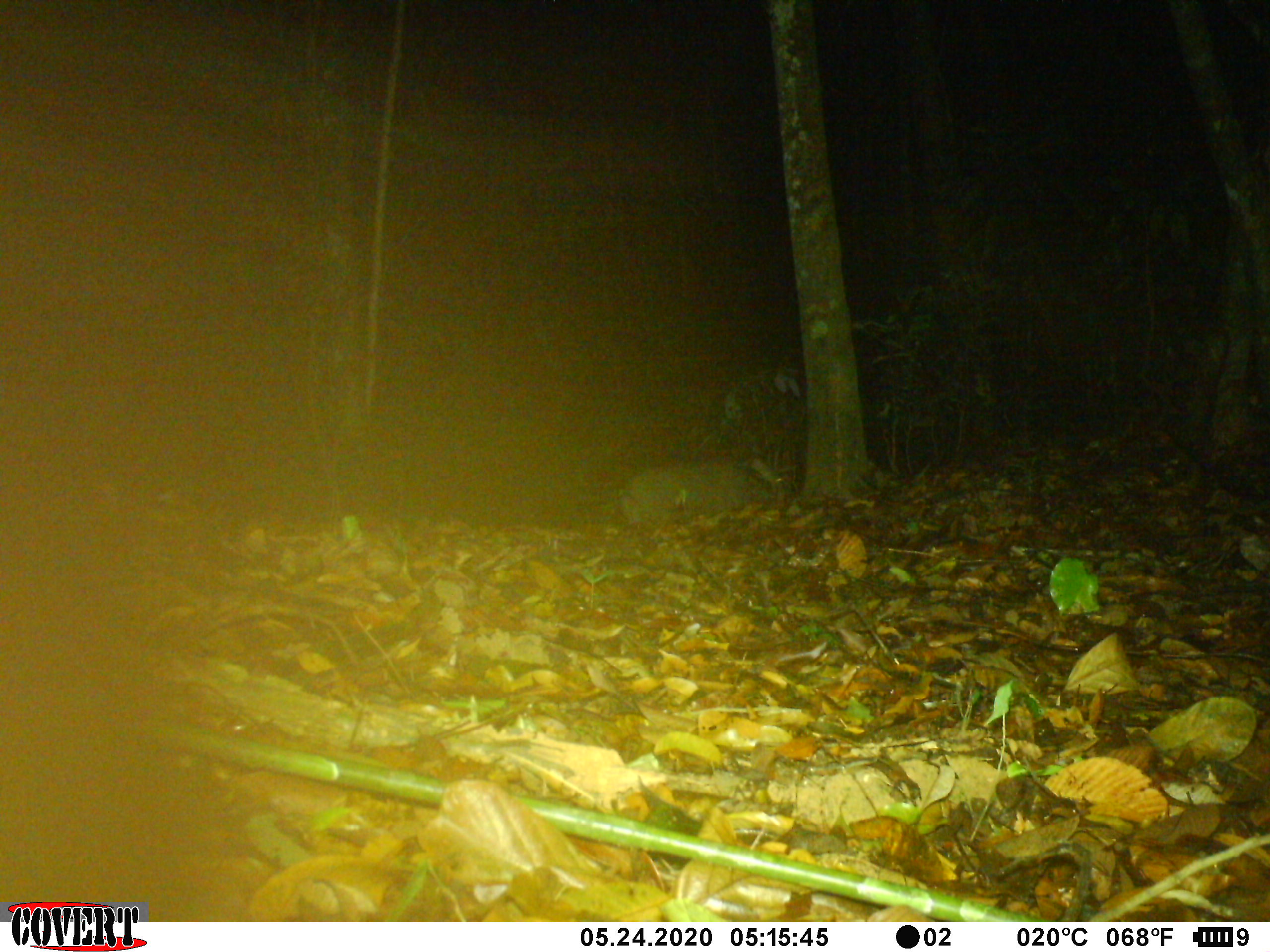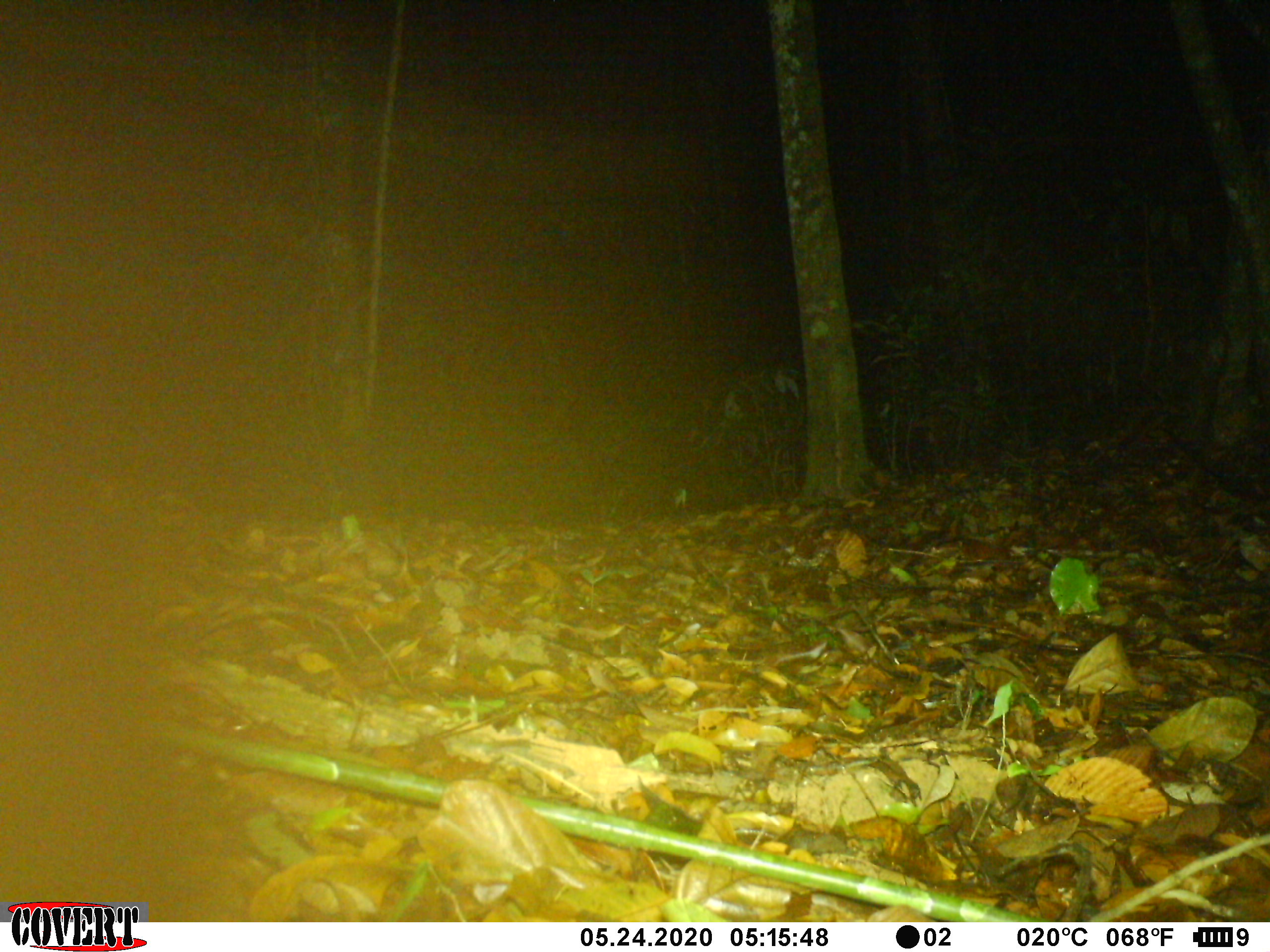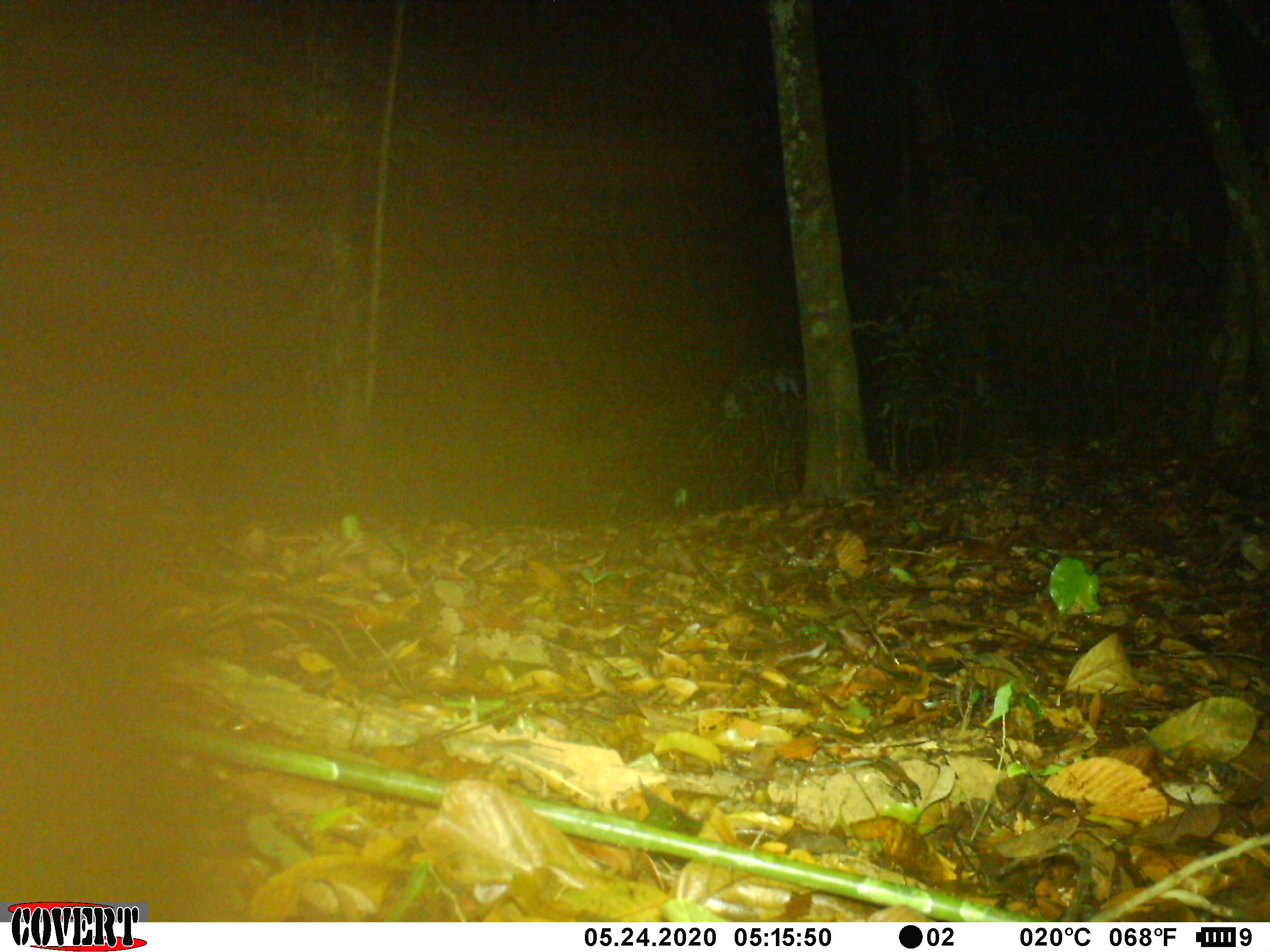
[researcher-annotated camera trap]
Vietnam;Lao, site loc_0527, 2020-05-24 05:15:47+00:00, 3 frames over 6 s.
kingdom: Animalia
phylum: Chordata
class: Mammalia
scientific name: Laurasiatheria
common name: ungulate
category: unidentified ungulates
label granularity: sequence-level